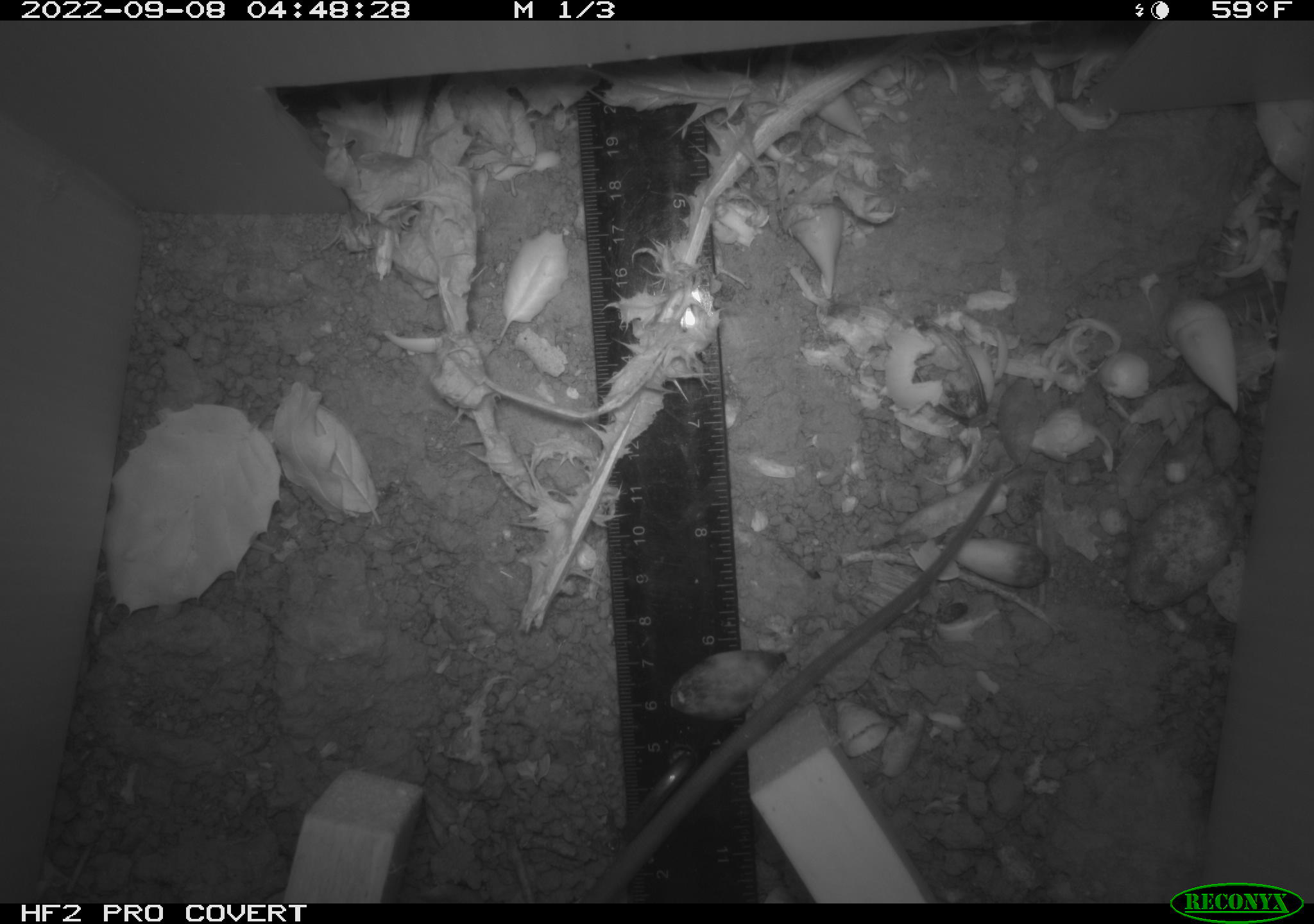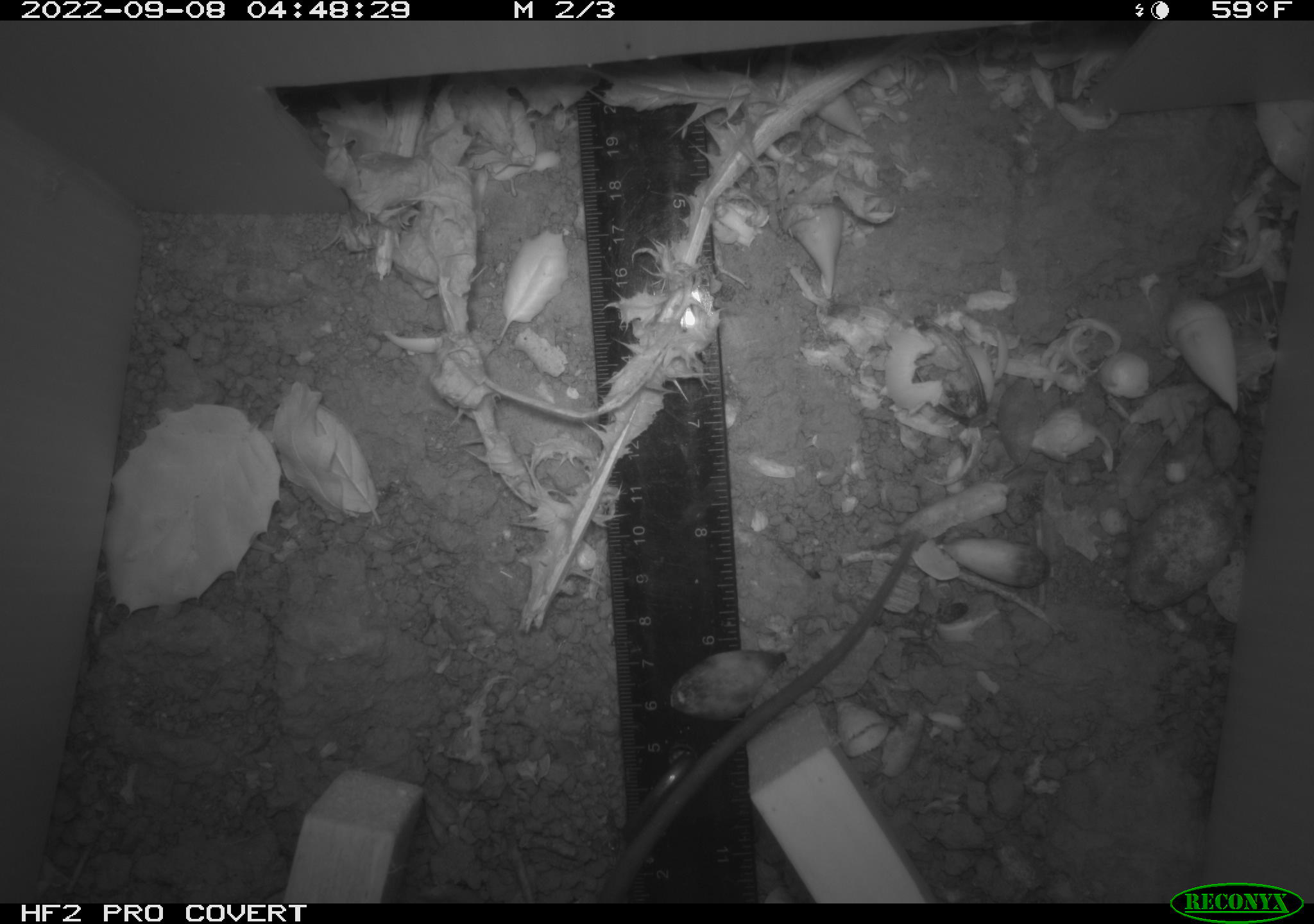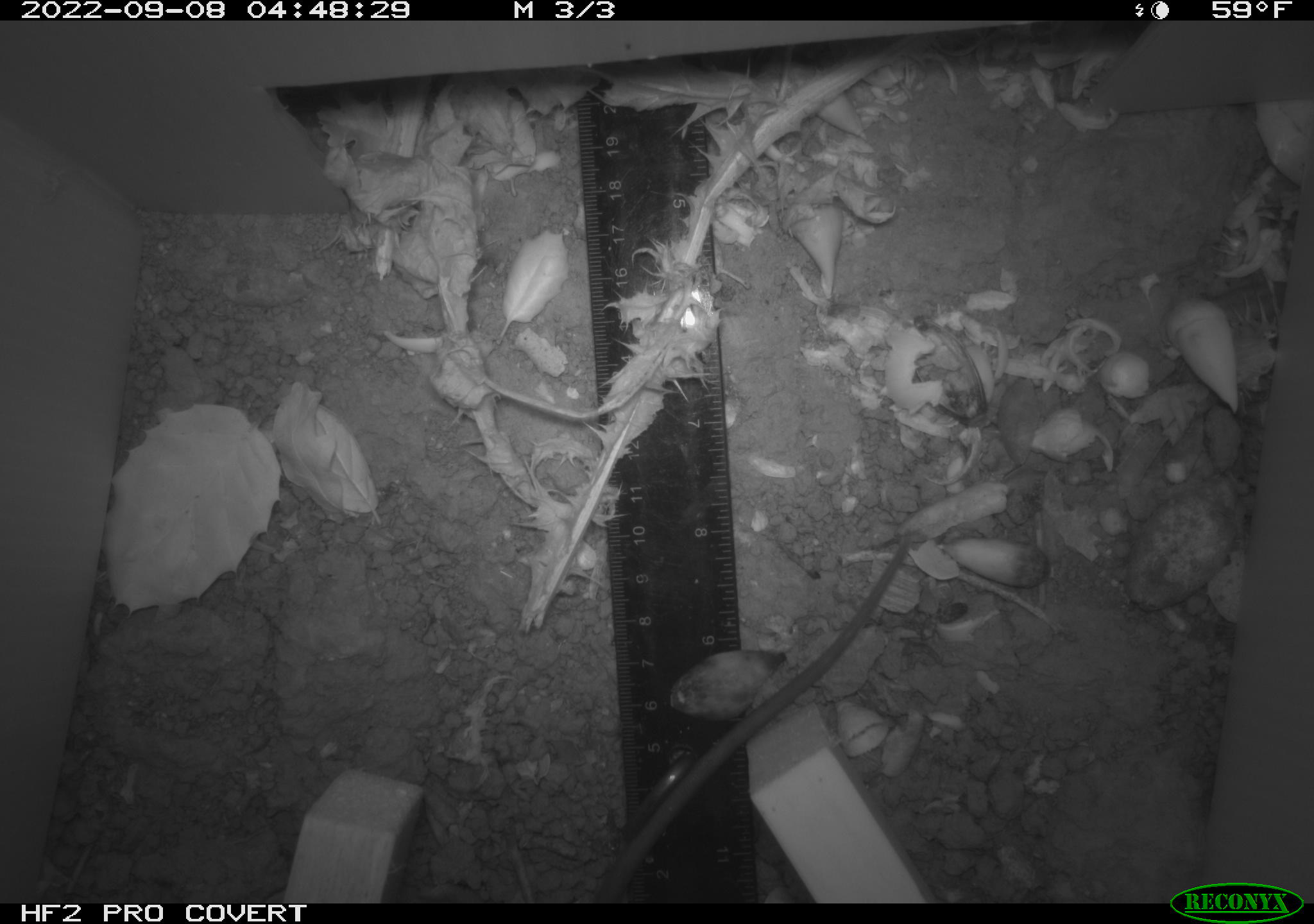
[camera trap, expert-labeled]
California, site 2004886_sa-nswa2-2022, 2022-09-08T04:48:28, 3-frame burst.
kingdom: Animalia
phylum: Chordata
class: Mammalia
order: Rodentia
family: Muridae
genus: Rattus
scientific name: Rattus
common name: rat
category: rattus species